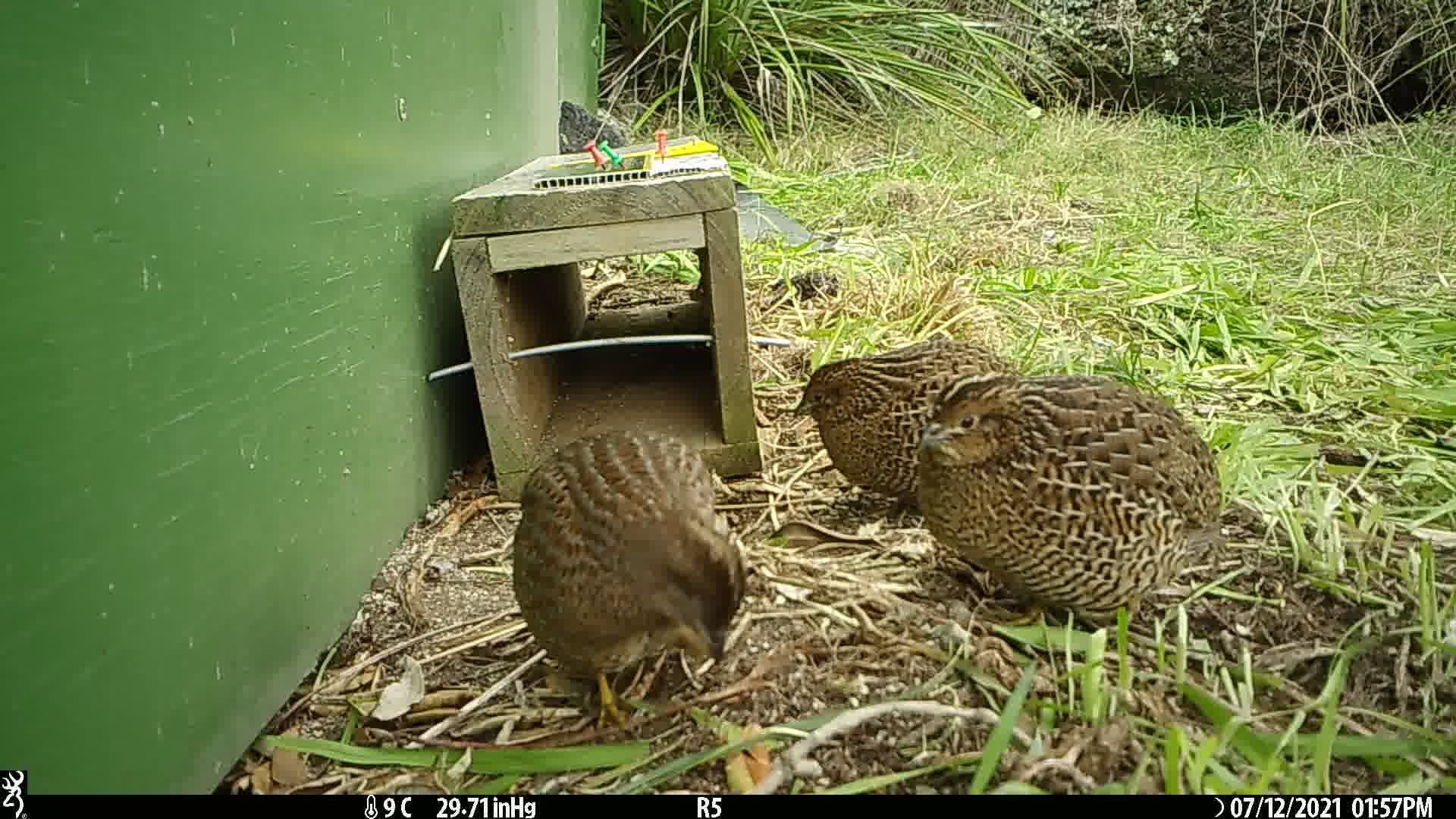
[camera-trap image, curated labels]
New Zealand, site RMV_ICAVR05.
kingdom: Animalia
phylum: Chordata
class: Aves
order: Galliformes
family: Phasianidae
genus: Synoicus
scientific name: Synoicus ypsilophorus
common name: brown quail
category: quail brown